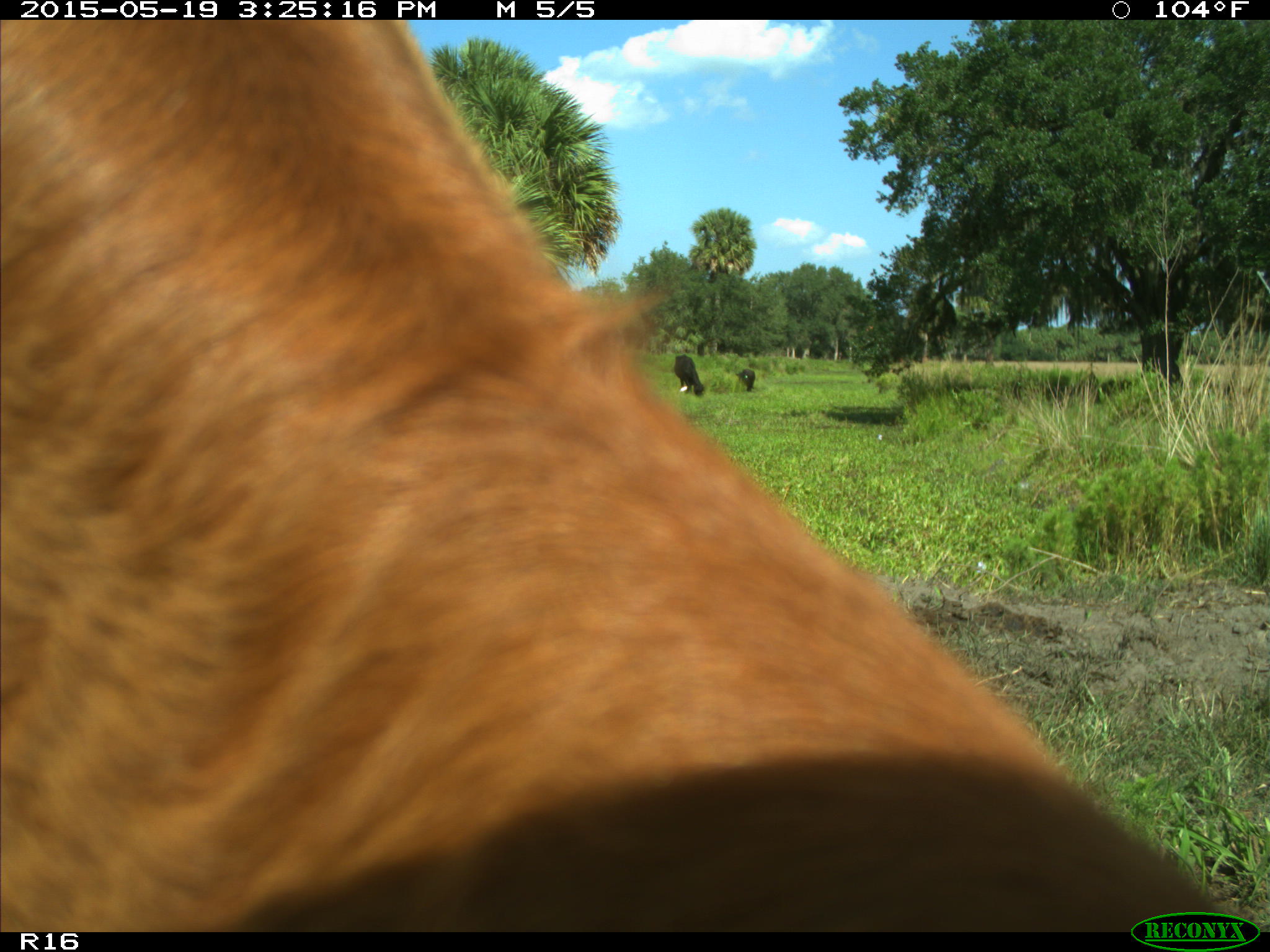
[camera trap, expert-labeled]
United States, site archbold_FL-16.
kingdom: Animalia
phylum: Chordata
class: Mammalia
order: Artiodactyla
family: Bovidae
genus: Bos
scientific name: Bos taurus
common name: domestic cow